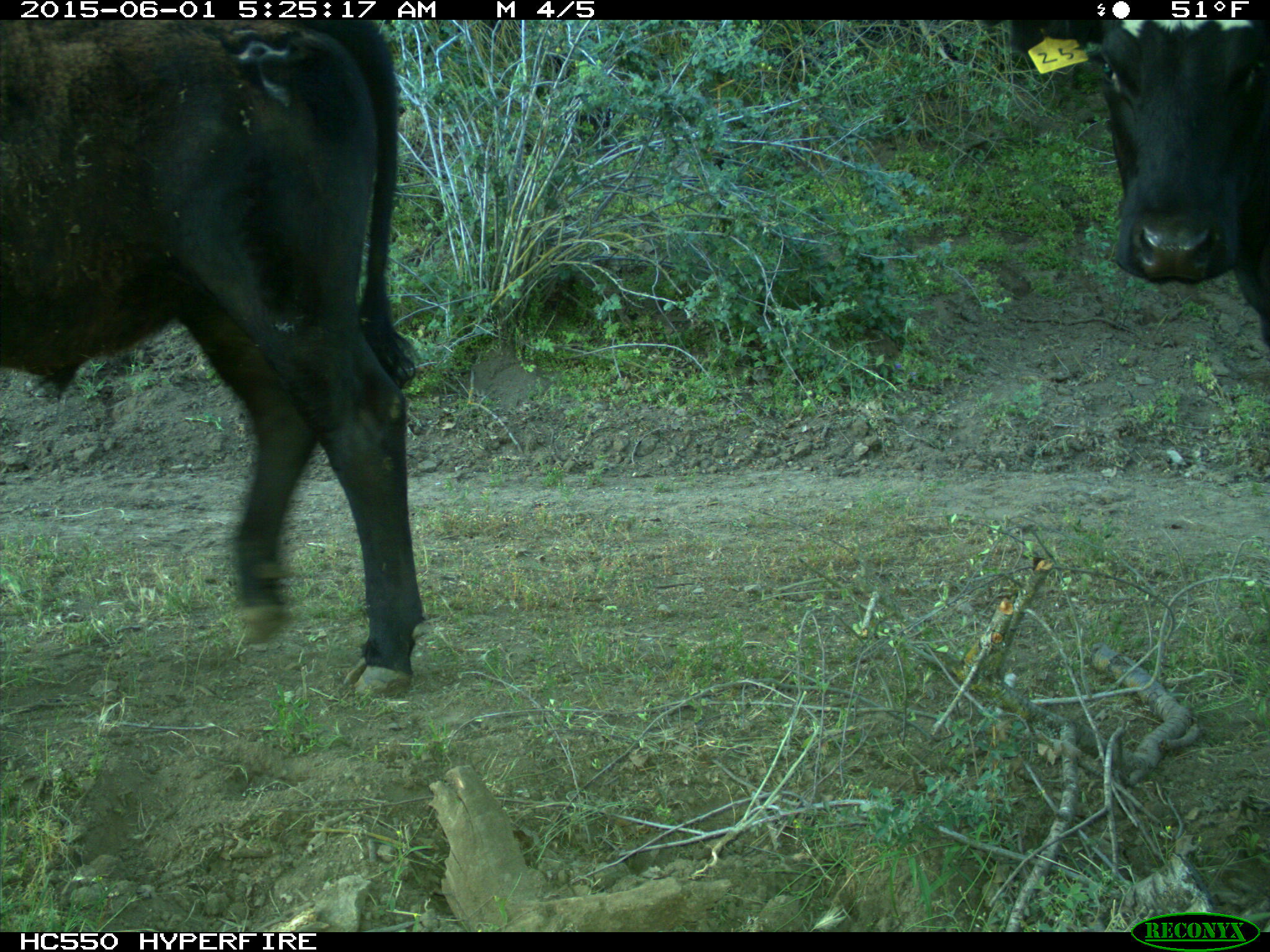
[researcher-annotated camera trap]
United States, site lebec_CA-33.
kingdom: Animalia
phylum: Chordata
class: Mammalia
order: Artiodactyla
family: Bovidae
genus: Bos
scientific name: Bos taurus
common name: domestic cow